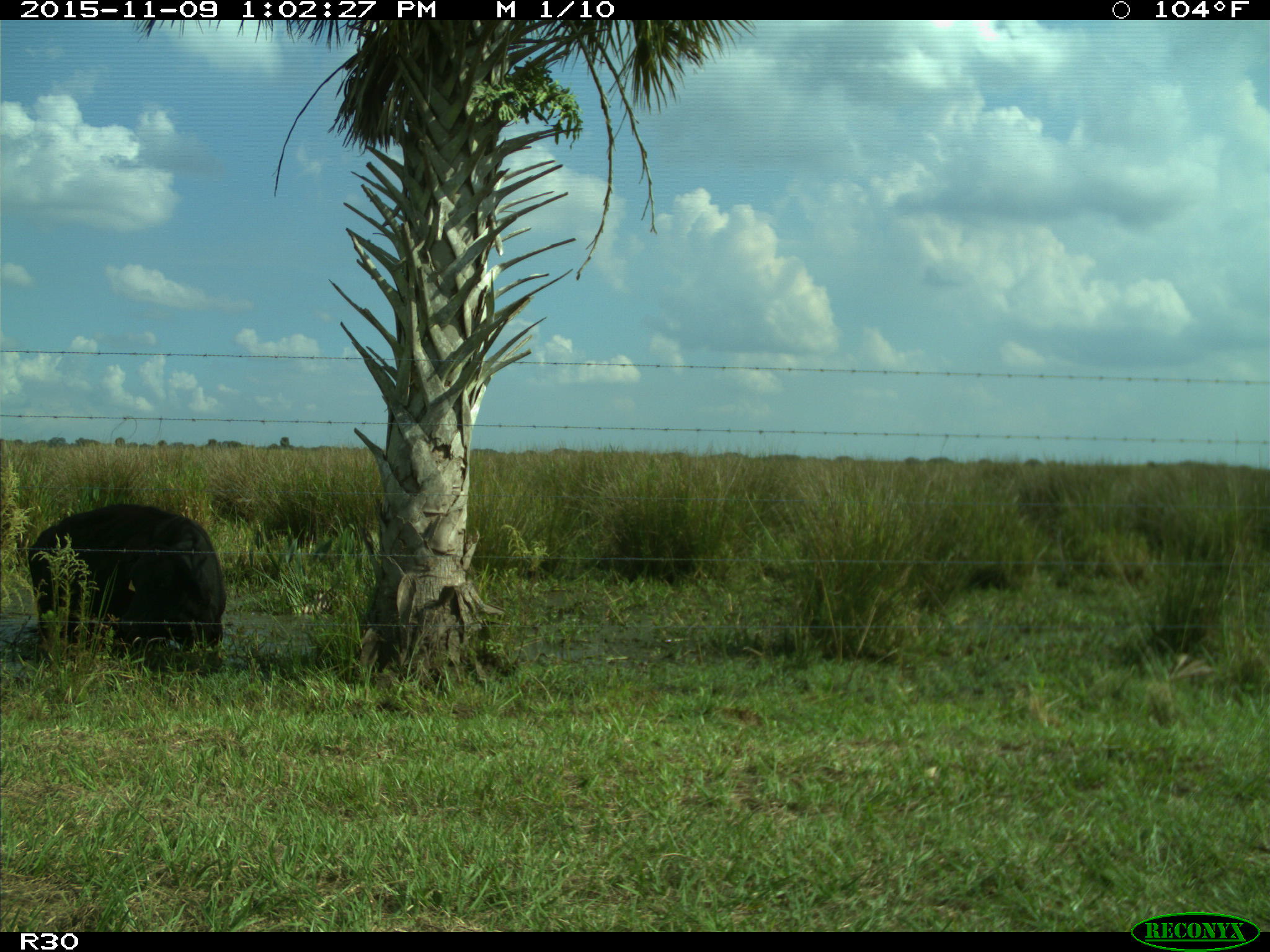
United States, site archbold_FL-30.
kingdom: Animalia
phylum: Chordata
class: Mammalia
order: Artiodactyla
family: Bovidae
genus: Bos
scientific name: Bos taurus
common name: domestic cow